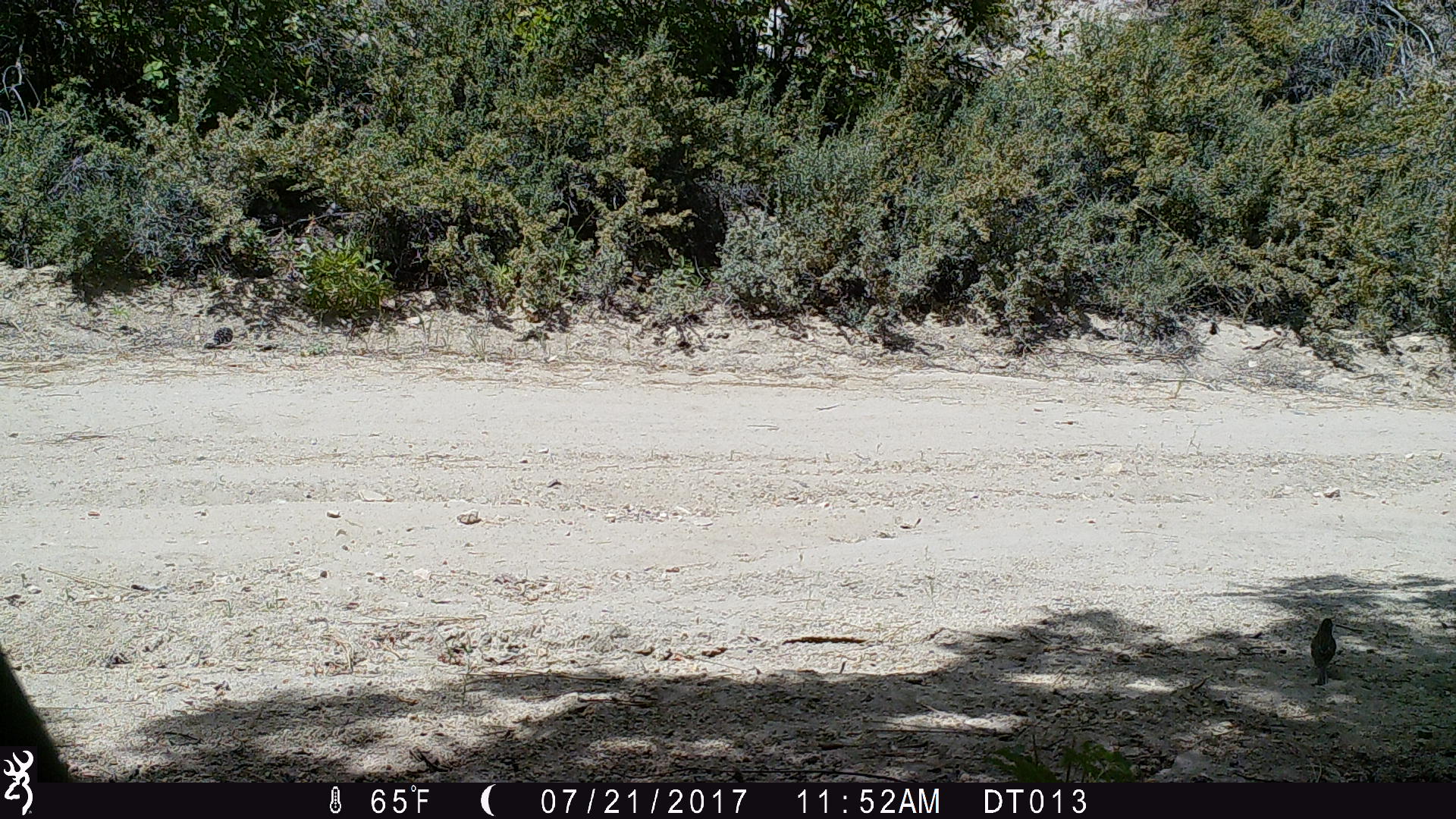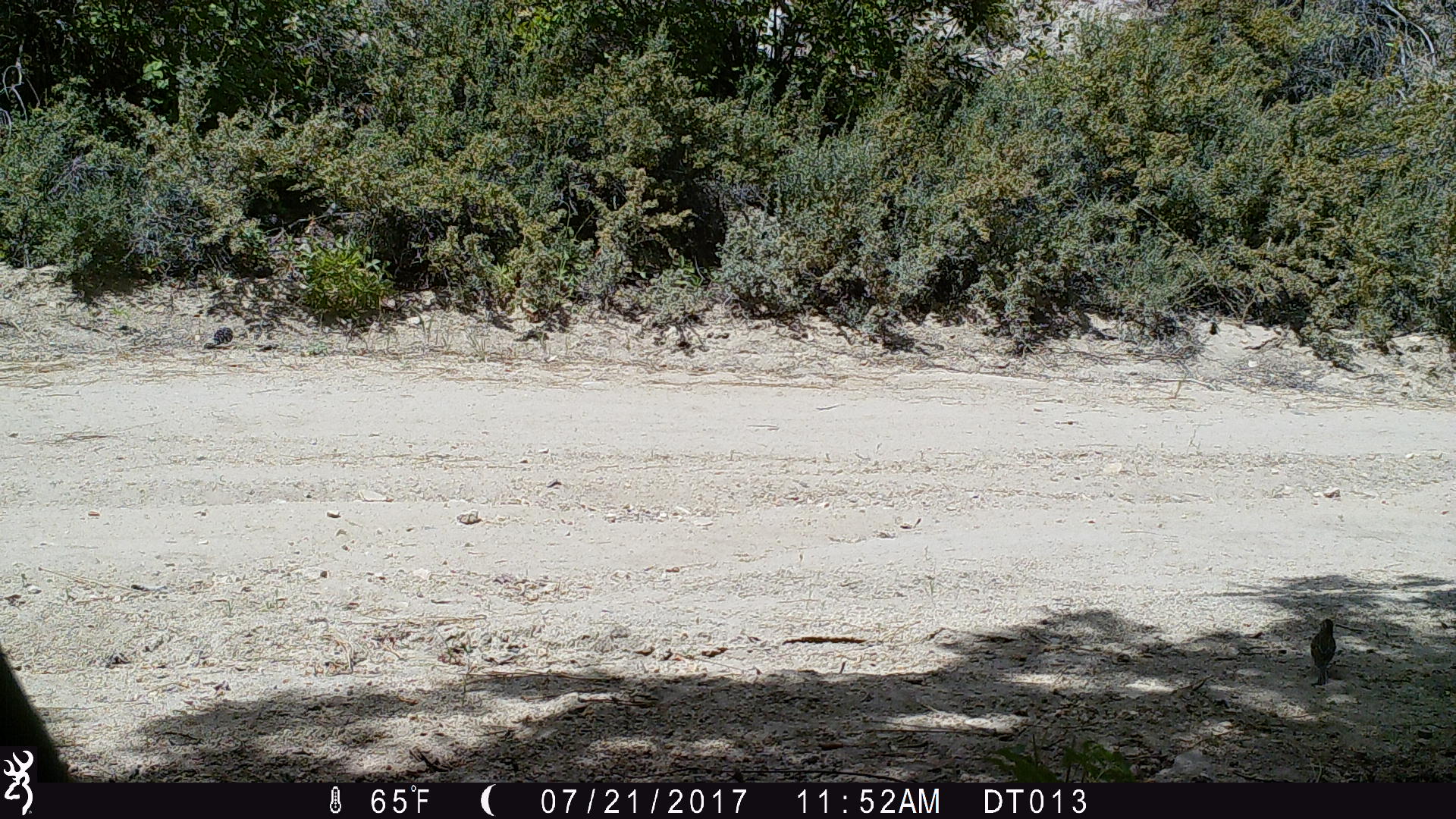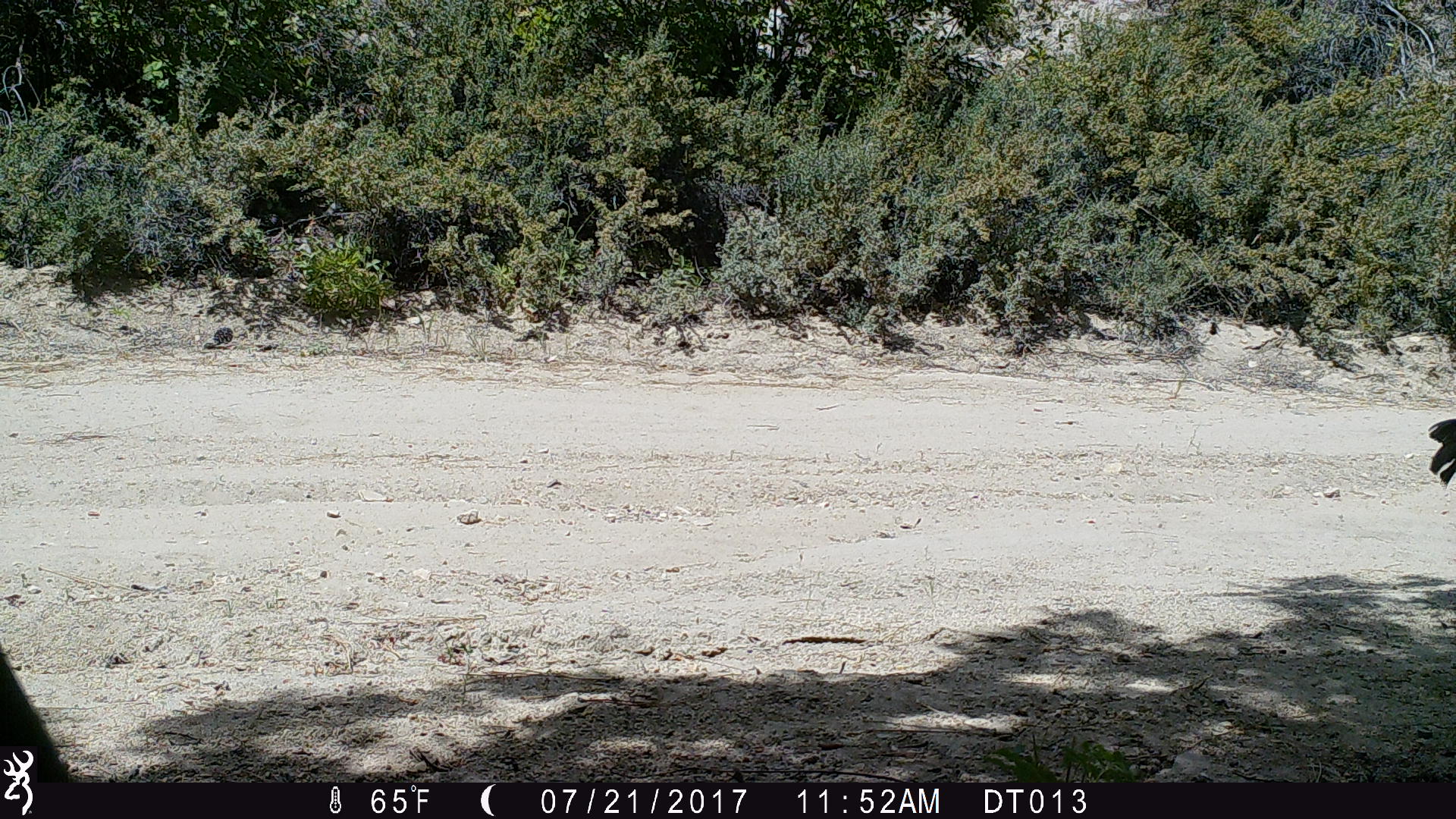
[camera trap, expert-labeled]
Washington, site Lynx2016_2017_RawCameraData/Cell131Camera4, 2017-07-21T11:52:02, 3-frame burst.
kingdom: Animalia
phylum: Chordata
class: Aves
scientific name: Aves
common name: birds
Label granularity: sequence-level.